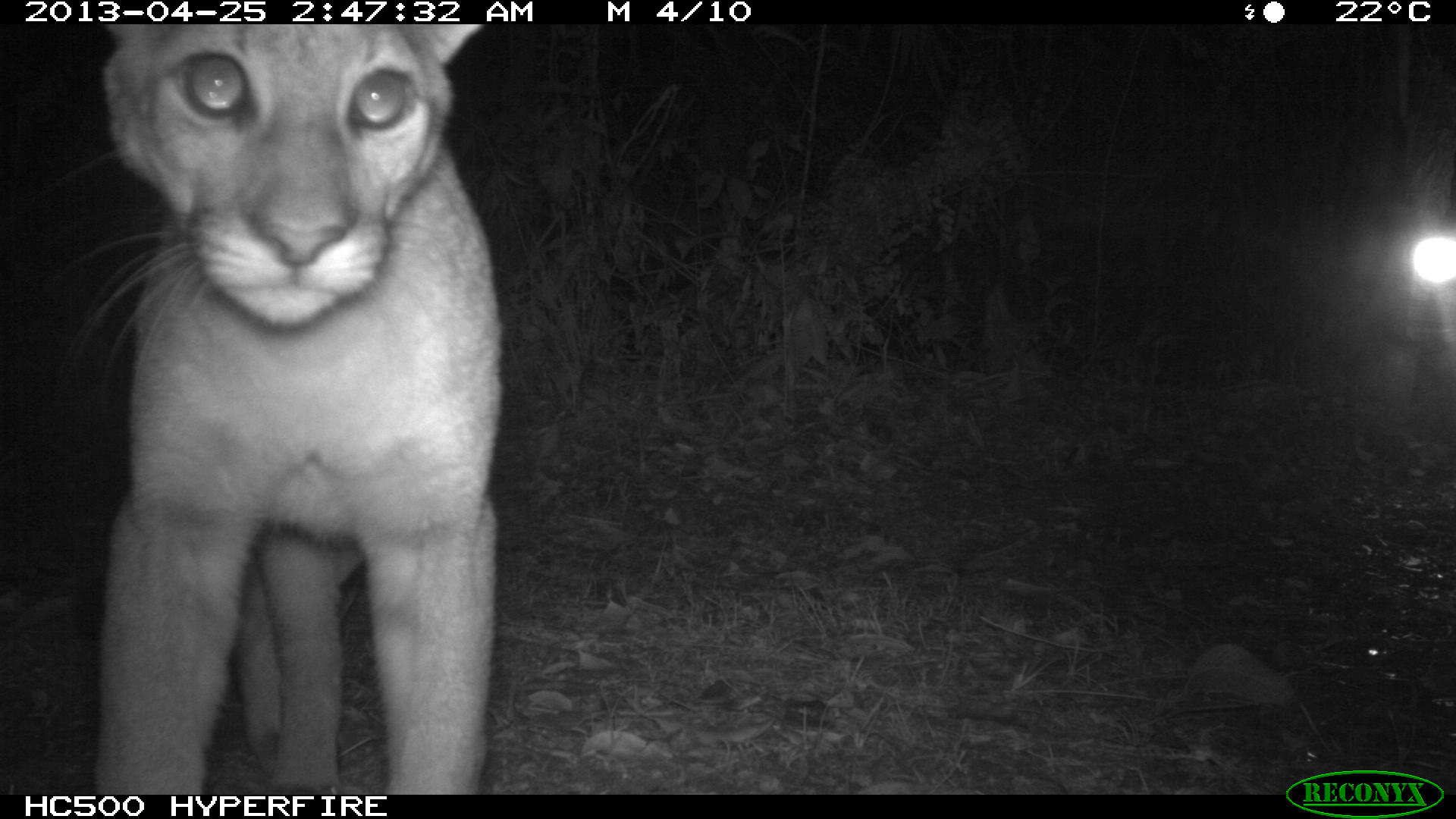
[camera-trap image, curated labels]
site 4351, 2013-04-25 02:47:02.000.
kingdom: Animalia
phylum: Chordata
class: Mammalia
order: Carnivora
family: Felidae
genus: Puma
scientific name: Puma concolor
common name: mountain lion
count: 2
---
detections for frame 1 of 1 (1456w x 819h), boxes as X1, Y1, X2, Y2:
puma concolor: 93, 24, 501, 794